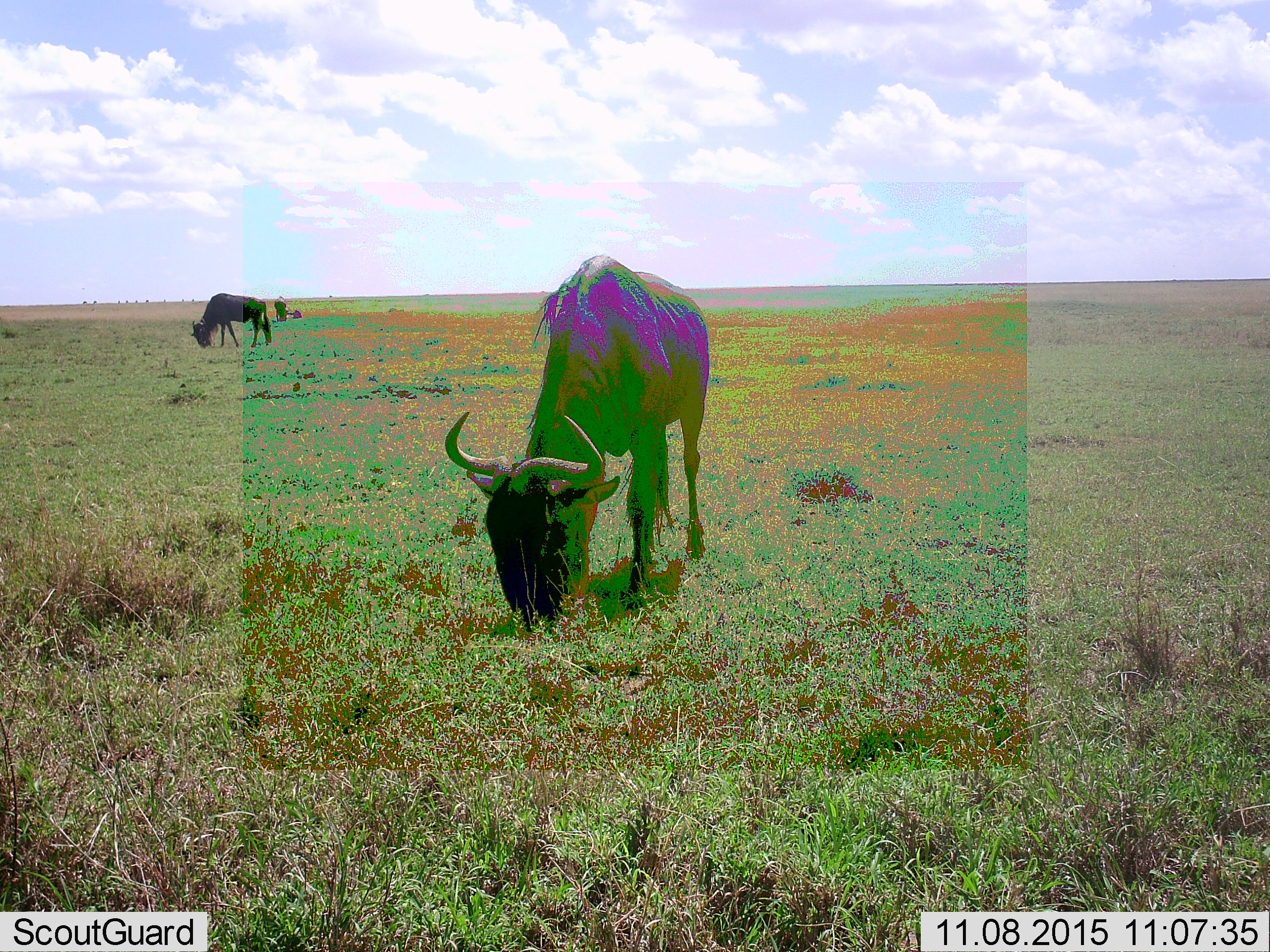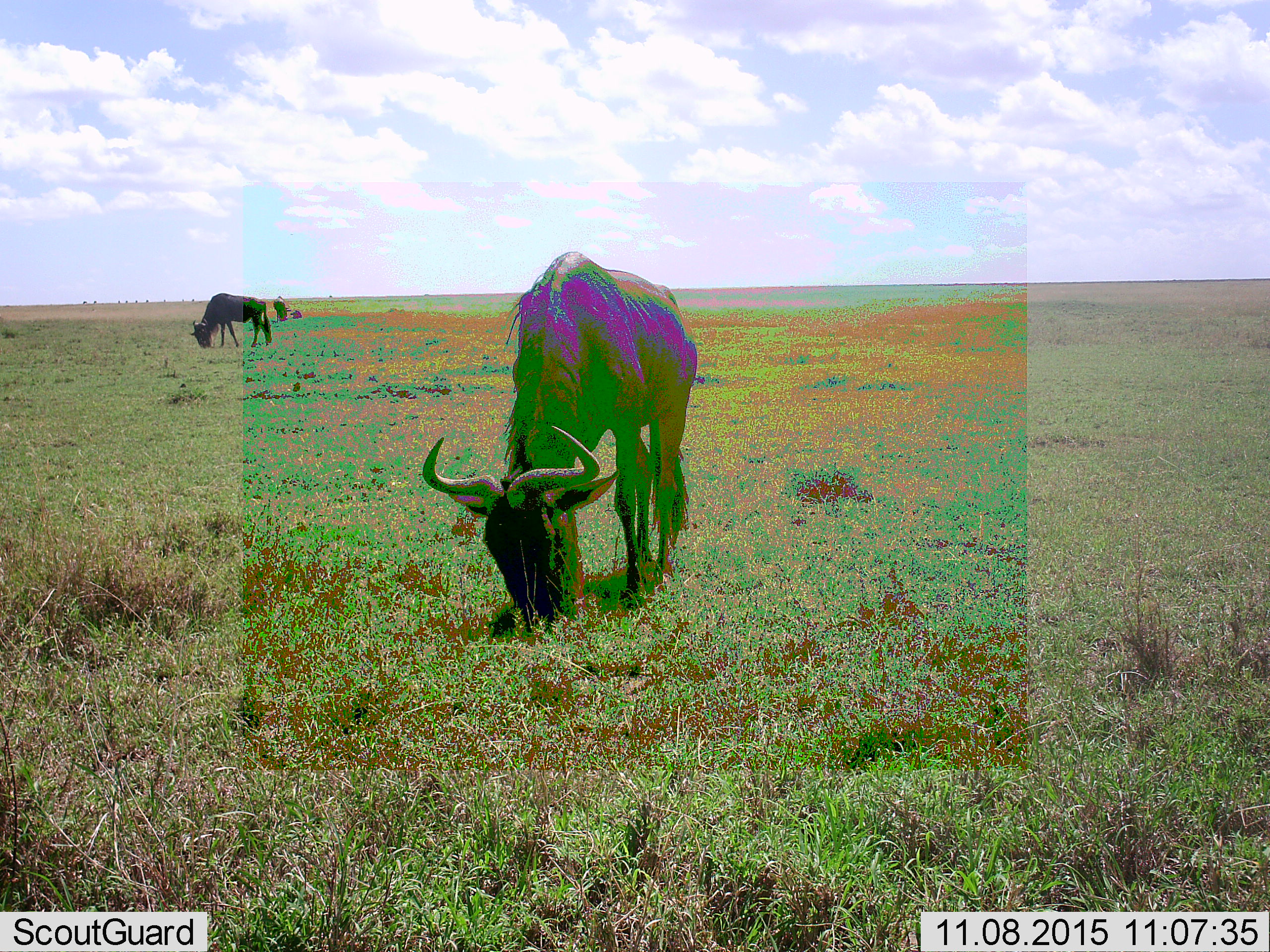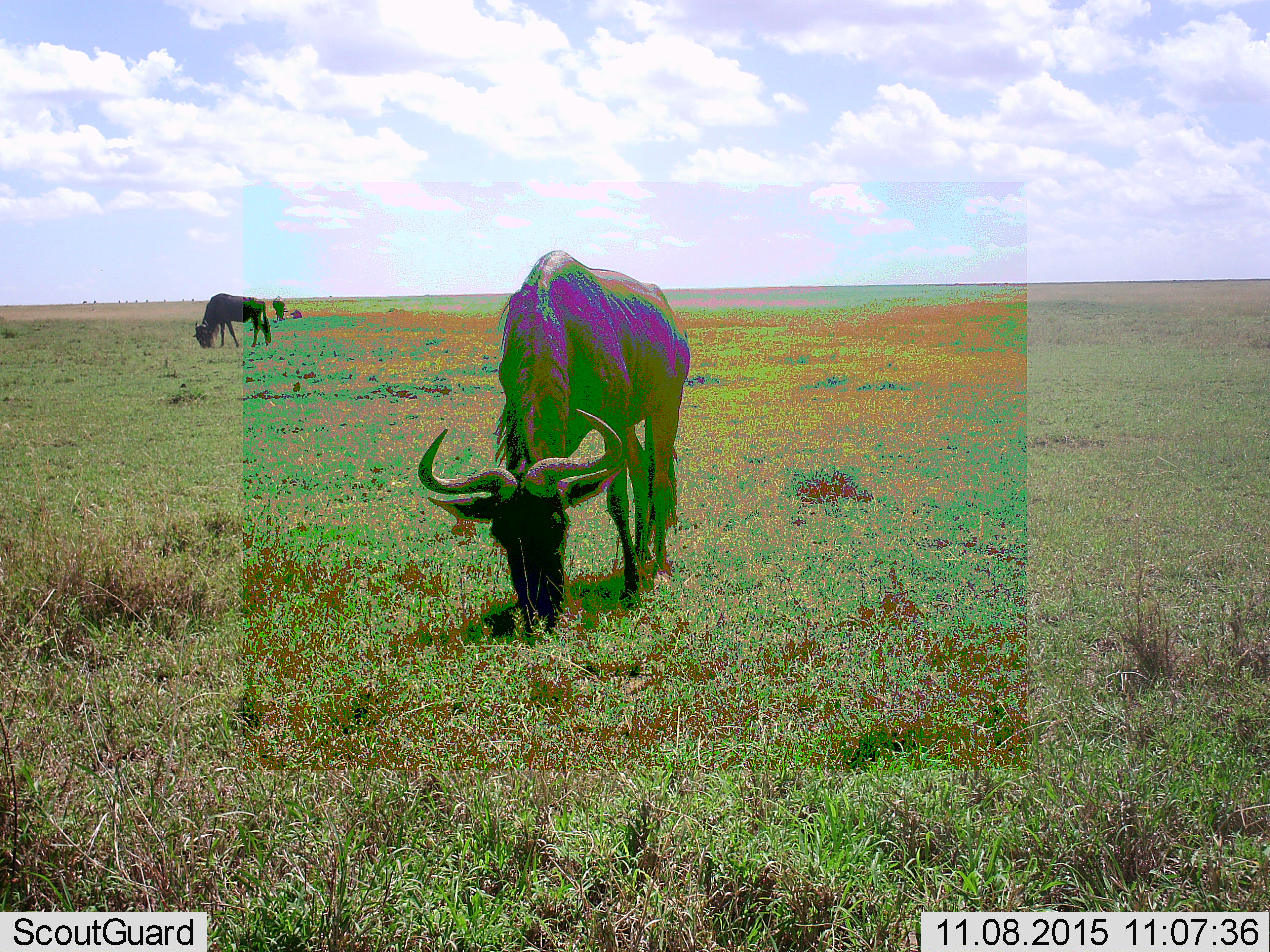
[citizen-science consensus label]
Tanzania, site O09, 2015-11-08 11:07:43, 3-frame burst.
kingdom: Animalia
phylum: Chordata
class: Mammalia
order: Artiodactyla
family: Bovidae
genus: Connochaetes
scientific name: Connochaetes taurinus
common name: blue wildebeest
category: wildebeest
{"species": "wildebeest (blue wildebeest) (Connochaetes taurinus)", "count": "3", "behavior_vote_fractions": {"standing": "14%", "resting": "29%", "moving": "0%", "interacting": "0%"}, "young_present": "0%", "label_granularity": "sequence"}